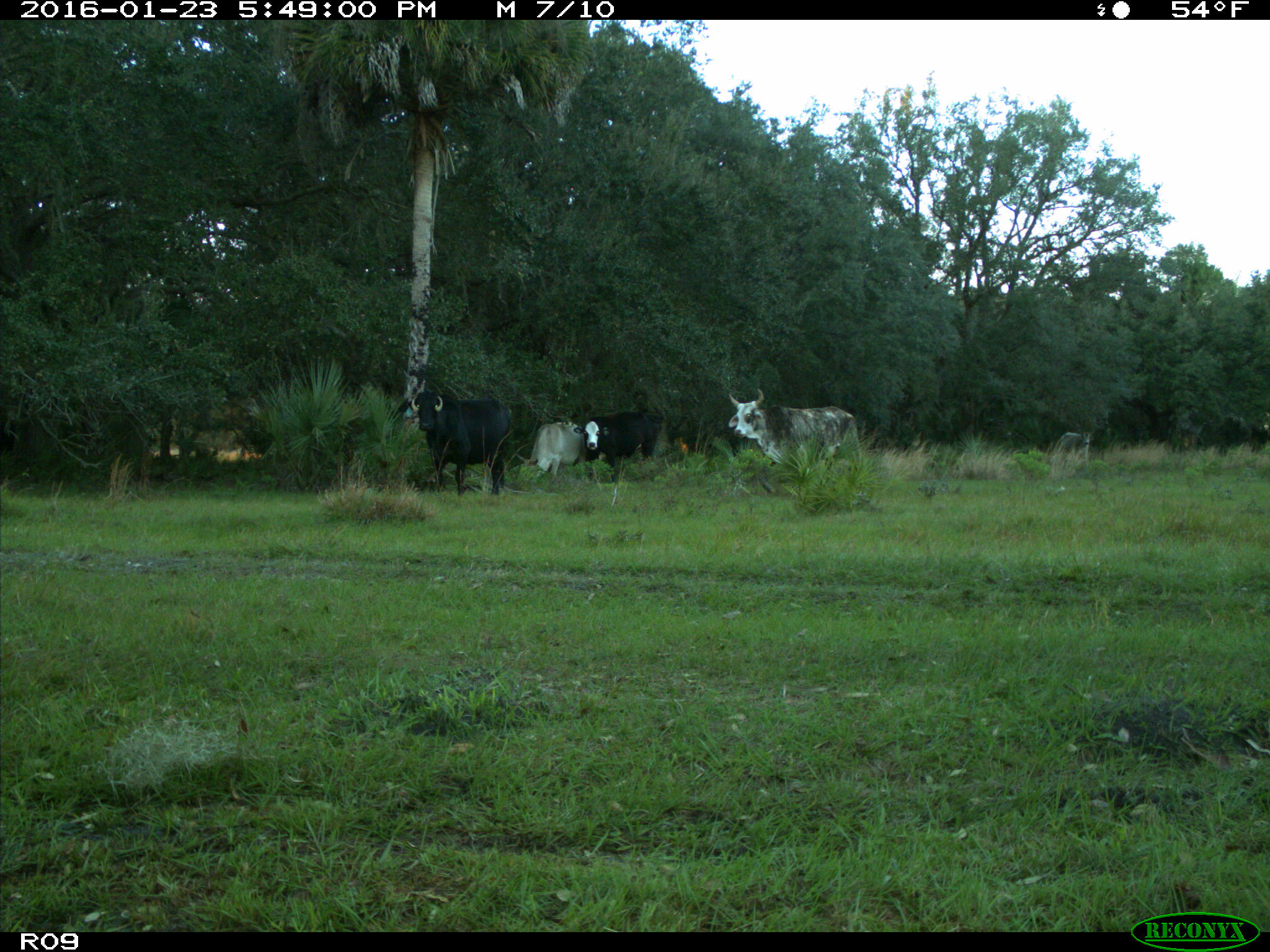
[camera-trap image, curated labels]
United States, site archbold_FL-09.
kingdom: Animalia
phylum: Chordata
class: Mammalia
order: Artiodactyla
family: Bovidae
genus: Bos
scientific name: Bos taurus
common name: domestic cow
Bos taurus (domestic cow).